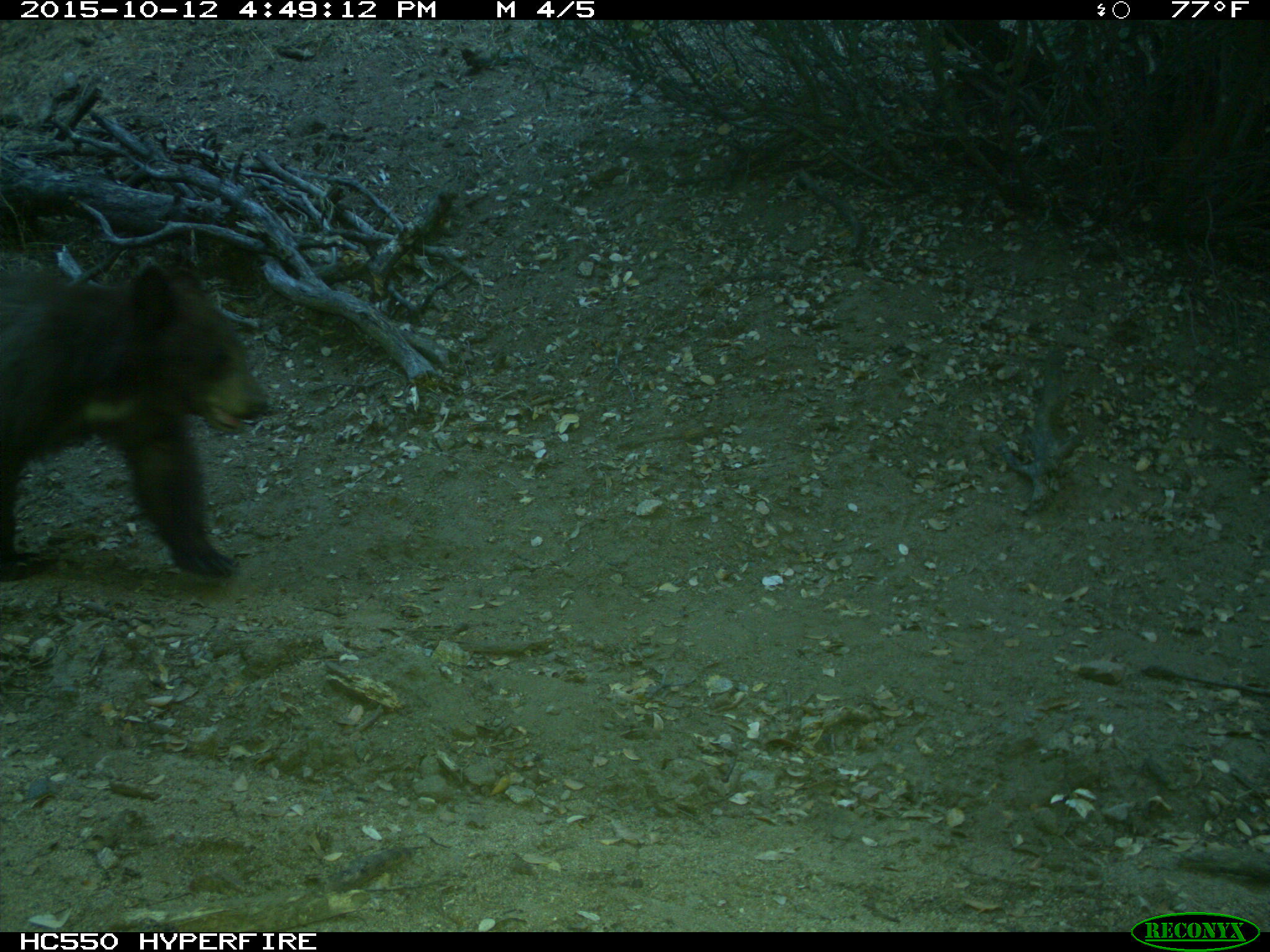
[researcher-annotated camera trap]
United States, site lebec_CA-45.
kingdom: Animalia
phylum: Chordata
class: Mammalia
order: Carnivora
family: Ursidae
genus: Ursus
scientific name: Ursus americanus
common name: american black bear